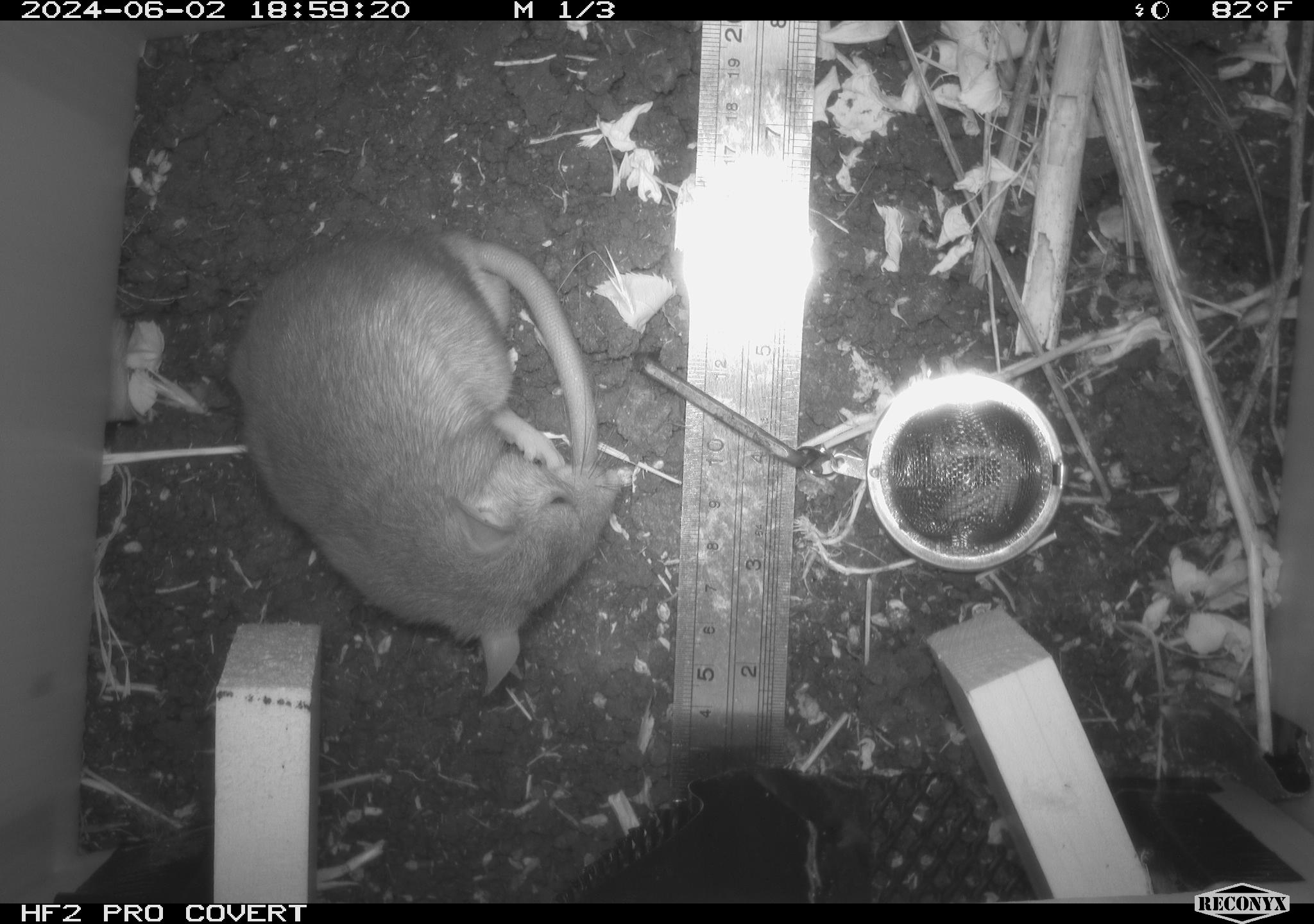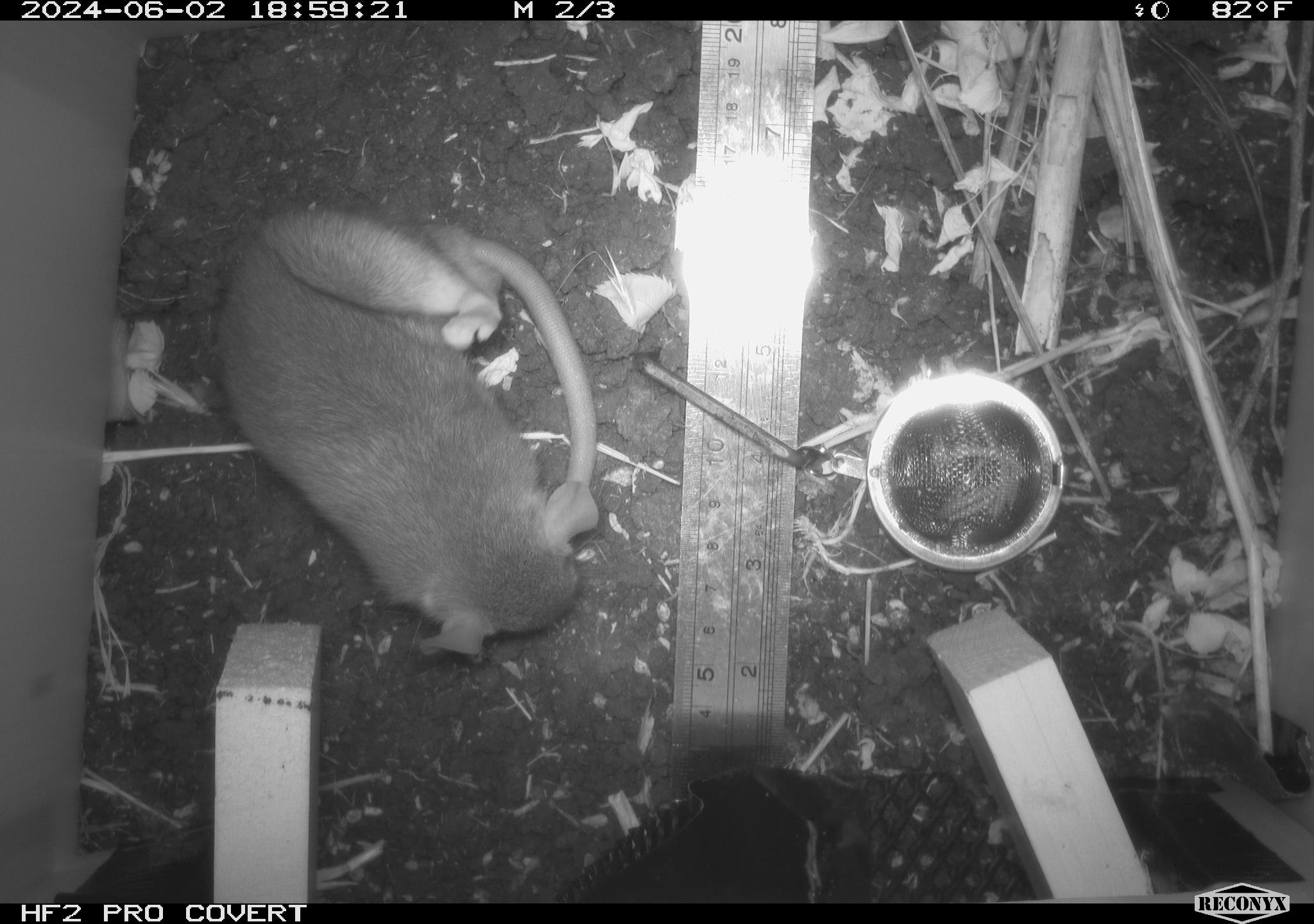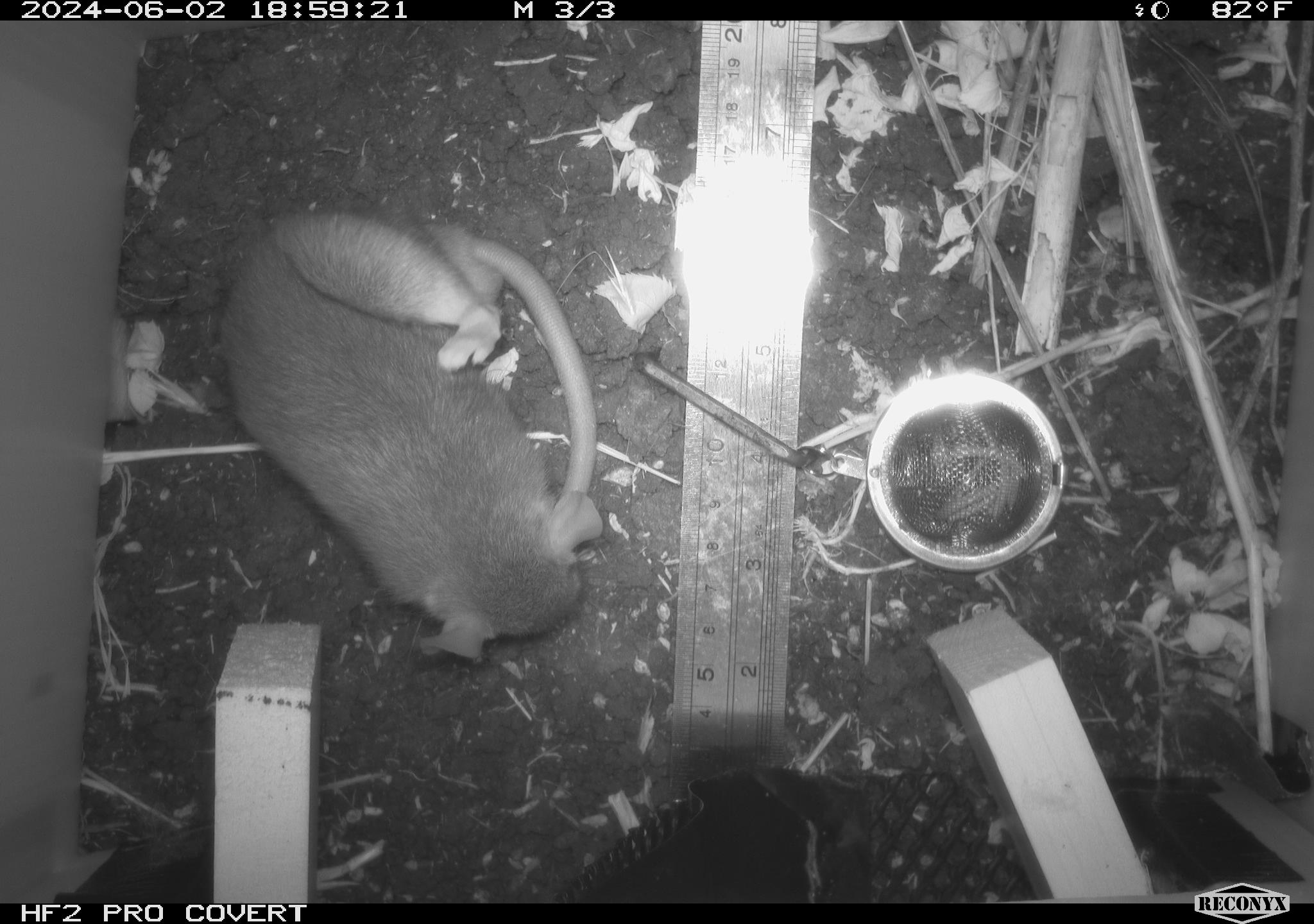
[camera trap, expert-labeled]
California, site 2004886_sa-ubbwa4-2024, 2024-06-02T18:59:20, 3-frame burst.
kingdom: Animalia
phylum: Chordata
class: Mammalia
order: Rodentia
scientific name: Rodentia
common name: woodrat or rat or mouse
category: woodrat or rat or mouse species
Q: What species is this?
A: Woodrat or rat or mouse species (woodrat or rat or mouse) (Rodentia).